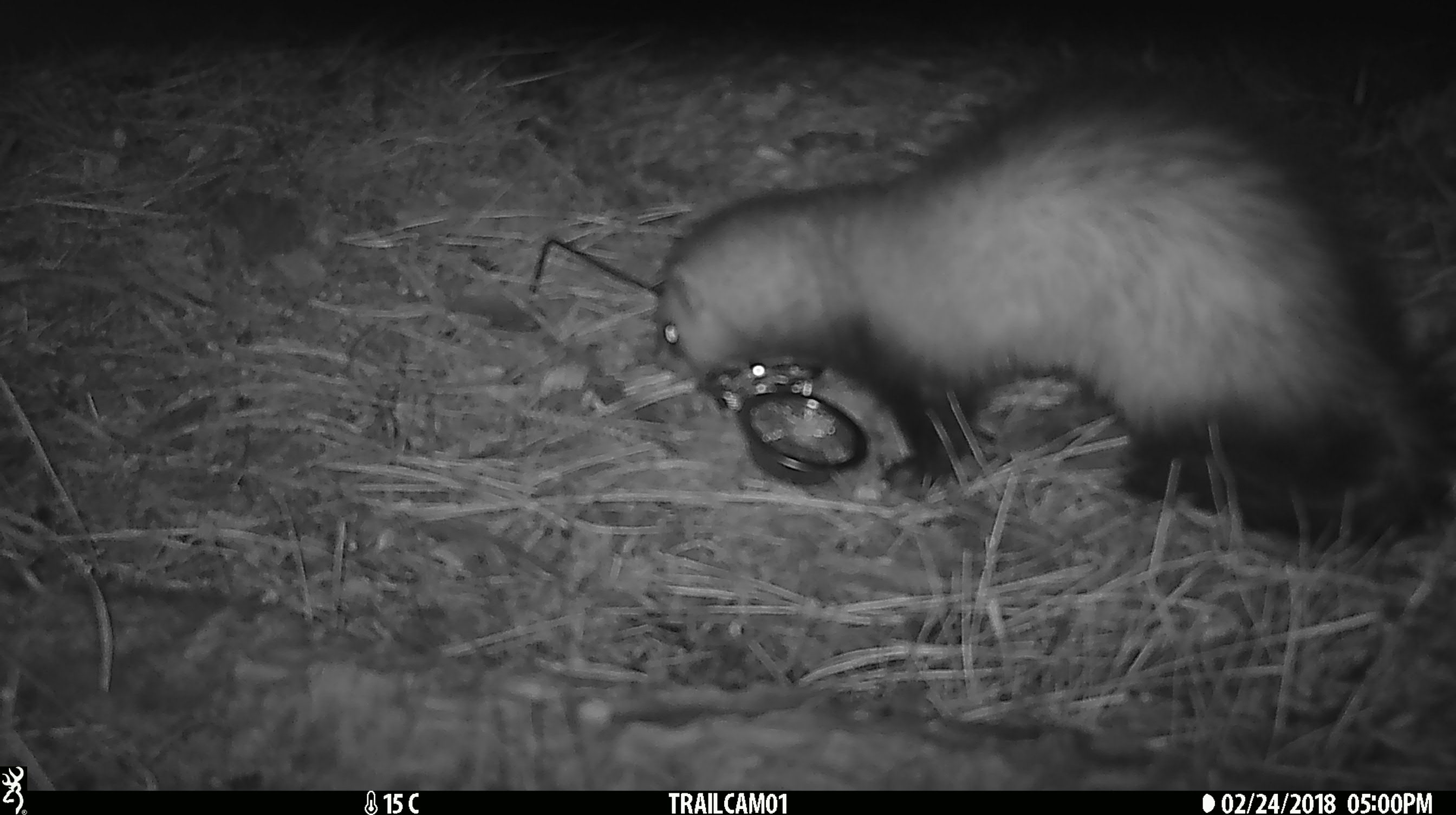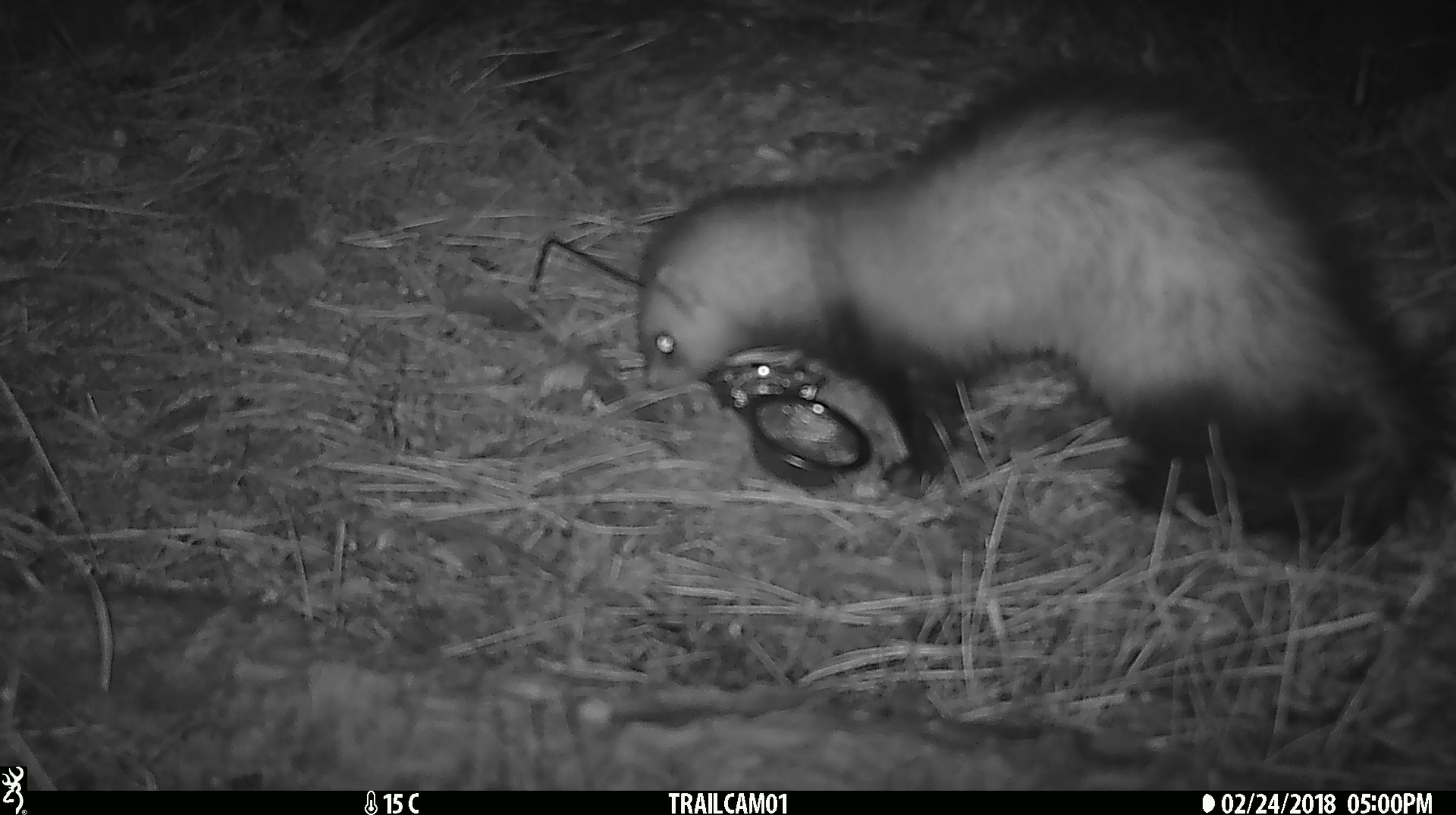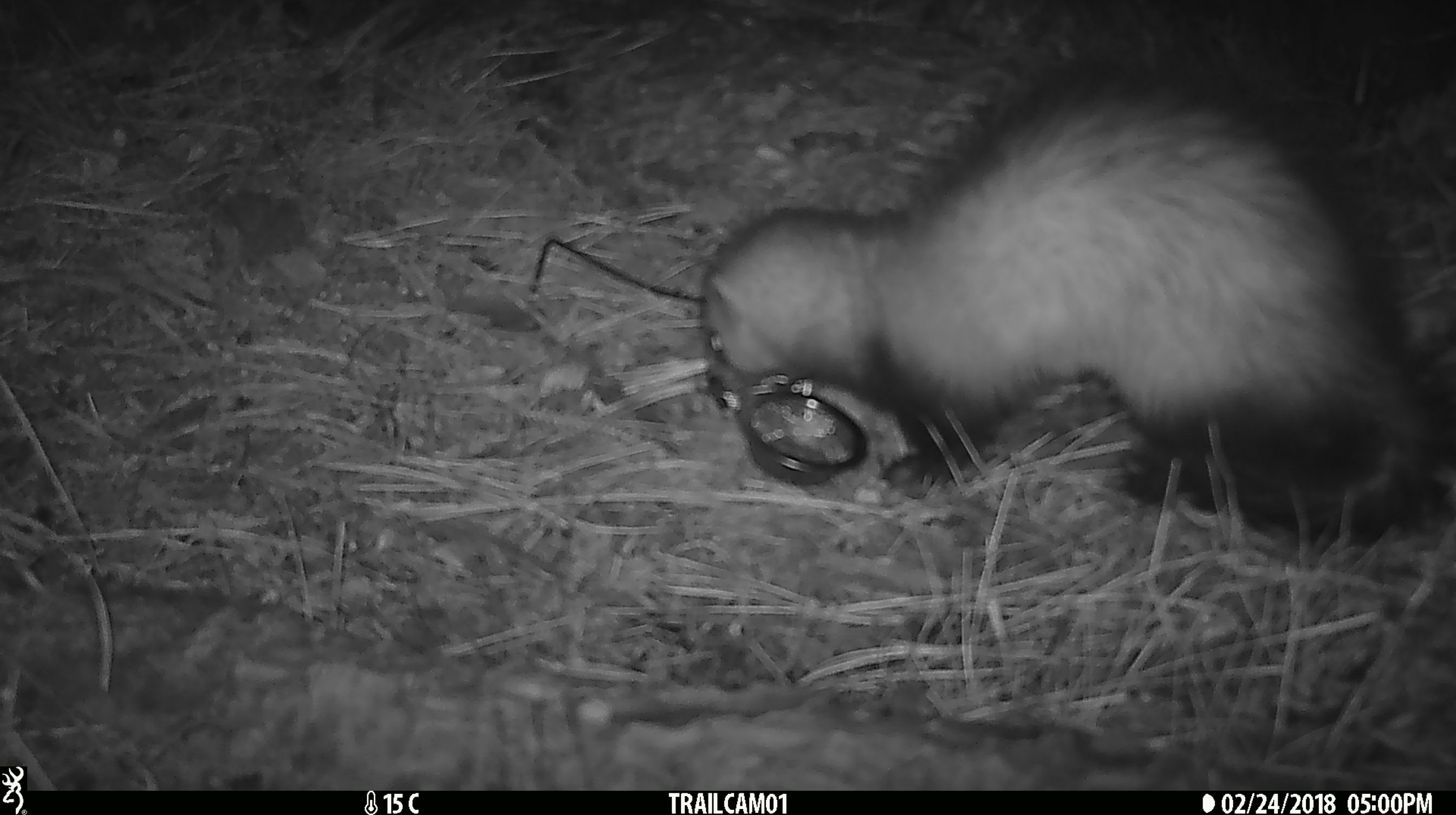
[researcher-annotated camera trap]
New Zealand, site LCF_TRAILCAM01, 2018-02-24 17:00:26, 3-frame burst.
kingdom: Animalia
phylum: Chordata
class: Mammalia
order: Carnivora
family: Mustelidae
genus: Mustela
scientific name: Mustela furo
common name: ferret